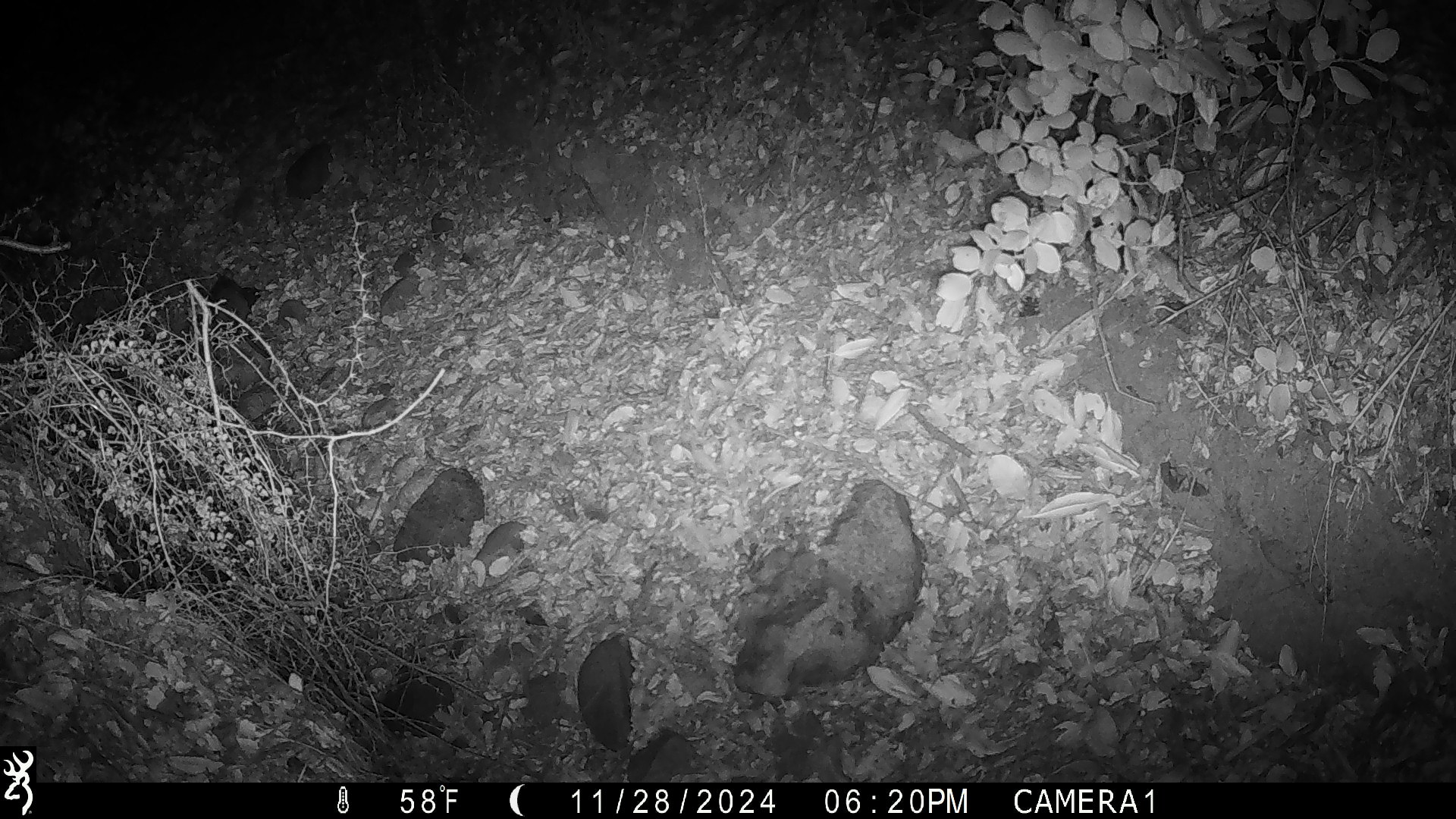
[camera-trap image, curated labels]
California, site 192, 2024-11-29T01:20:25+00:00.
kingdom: Animalia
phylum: Chordata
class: Mammalia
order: Rodentia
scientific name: Rodentia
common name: mouse or rat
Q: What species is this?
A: Mouse or rat (Rodentia).